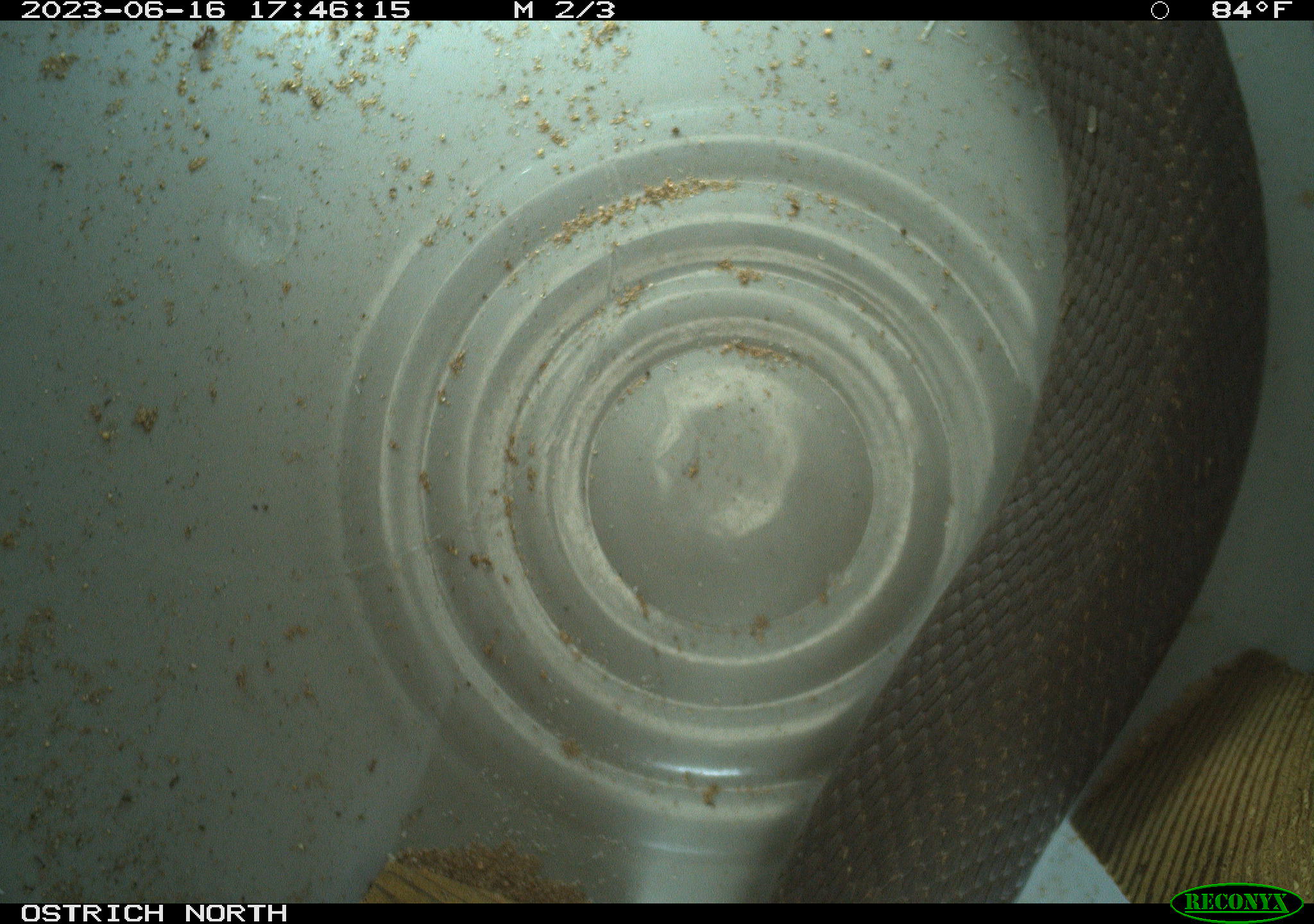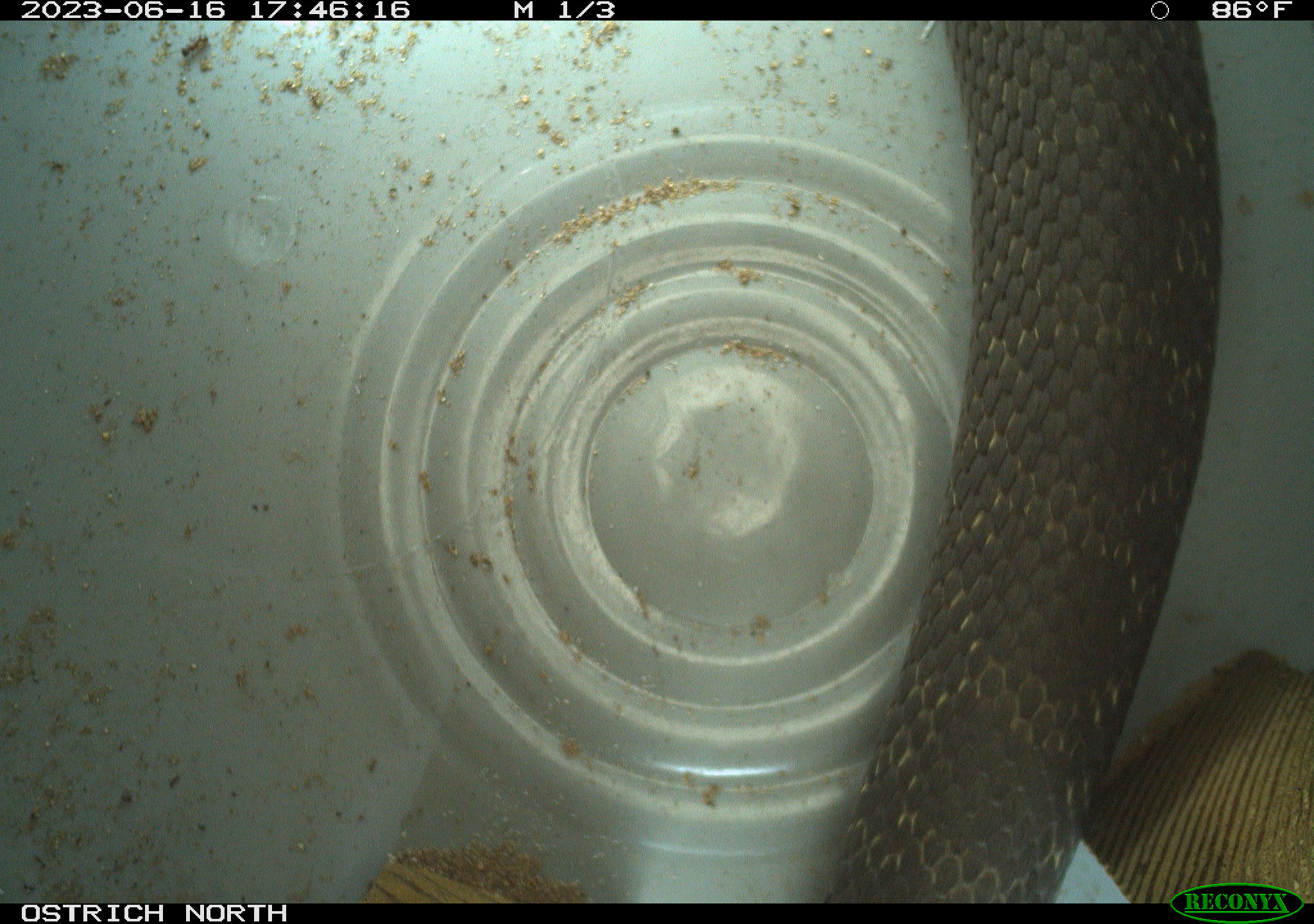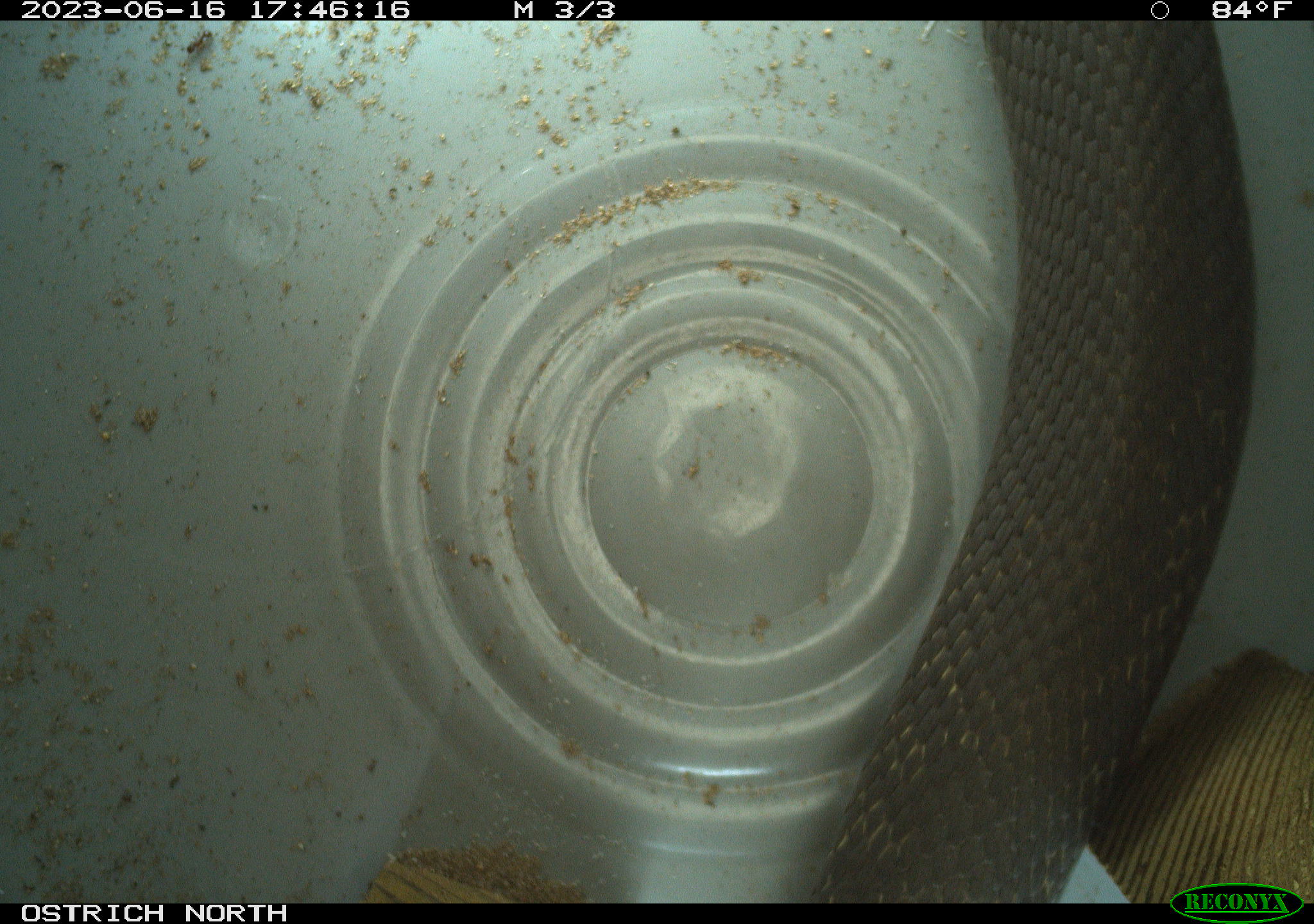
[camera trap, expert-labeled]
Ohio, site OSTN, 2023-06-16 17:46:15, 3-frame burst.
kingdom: Animalia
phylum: Chordata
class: Reptilia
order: Squamata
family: Colubridae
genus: Heterodon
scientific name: Heterodon platirhinos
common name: eastern hog-nosed snake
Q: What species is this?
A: Eastern hog-nosed snake (Heterodon platirhinos).